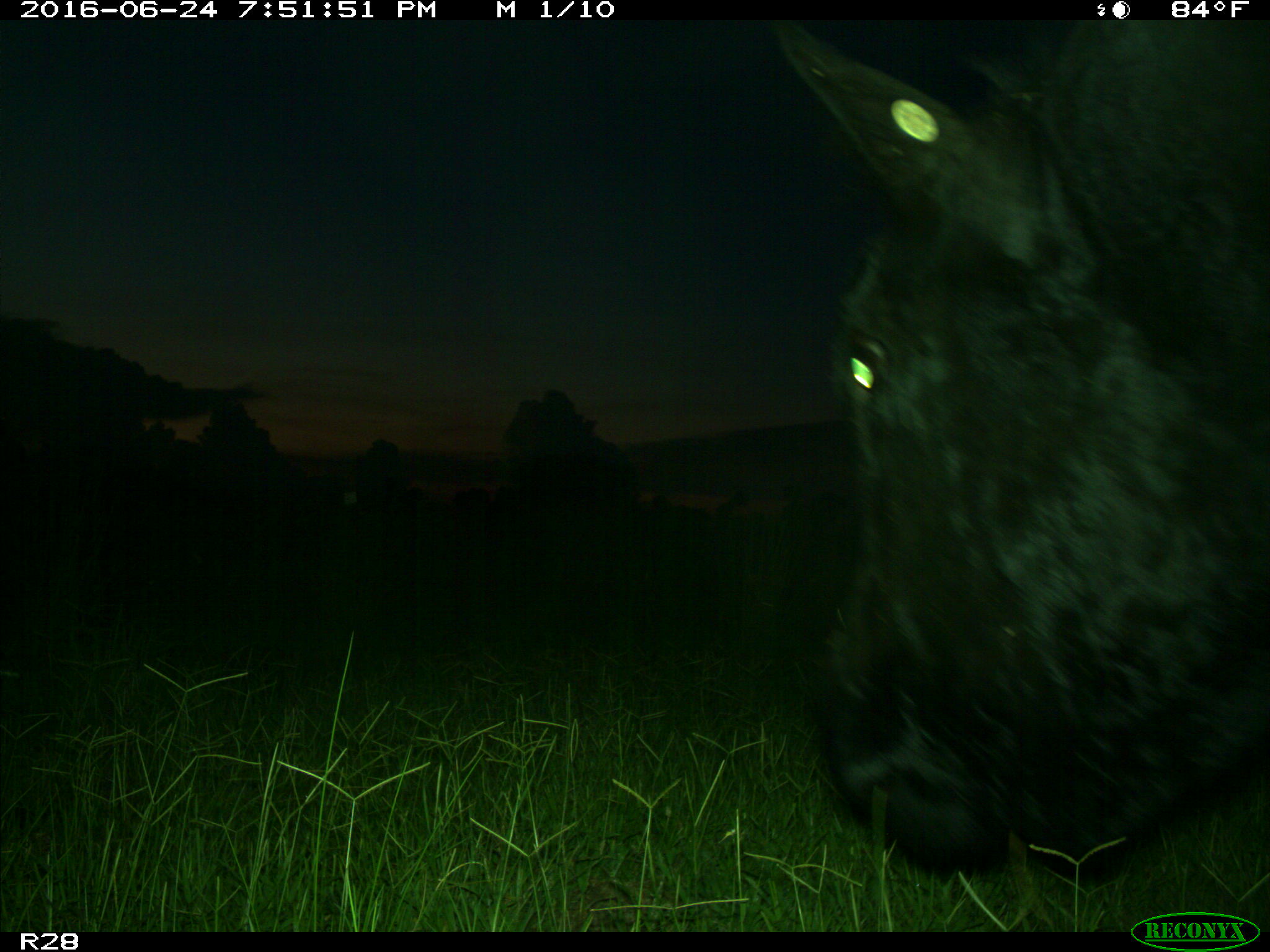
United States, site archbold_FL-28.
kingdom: Animalia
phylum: Chordata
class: Mammalia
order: Artiodactyla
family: Bovidae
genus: Bos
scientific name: Bos taurus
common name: domestic cow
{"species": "Bos taurus (domestic cow)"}